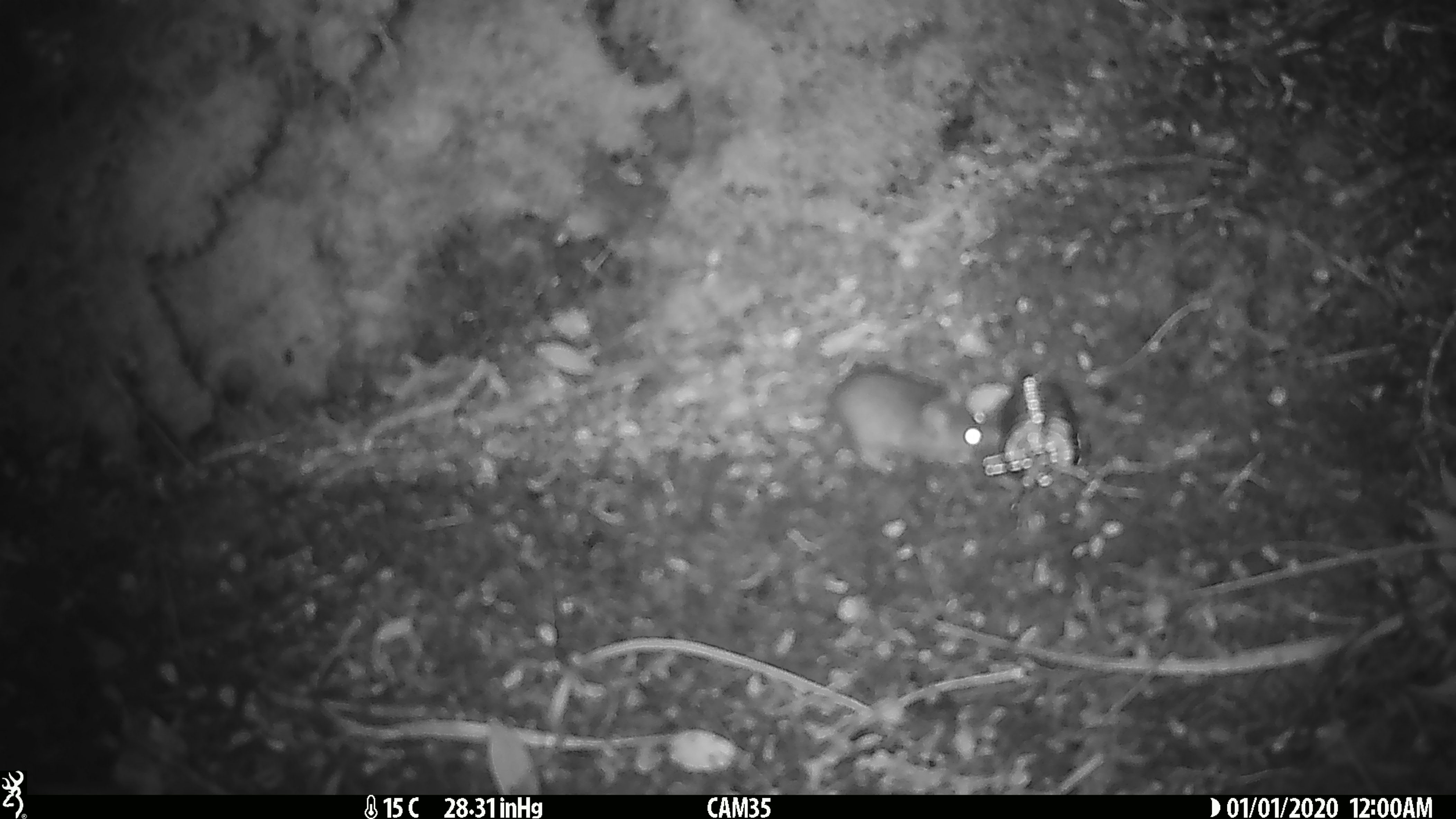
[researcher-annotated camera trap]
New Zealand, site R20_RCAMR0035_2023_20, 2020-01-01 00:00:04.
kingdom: Animalia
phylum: Chordata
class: Mammalia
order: Rodentia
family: Muridae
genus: Mus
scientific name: Mus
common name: mouse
Mouse (Mus).